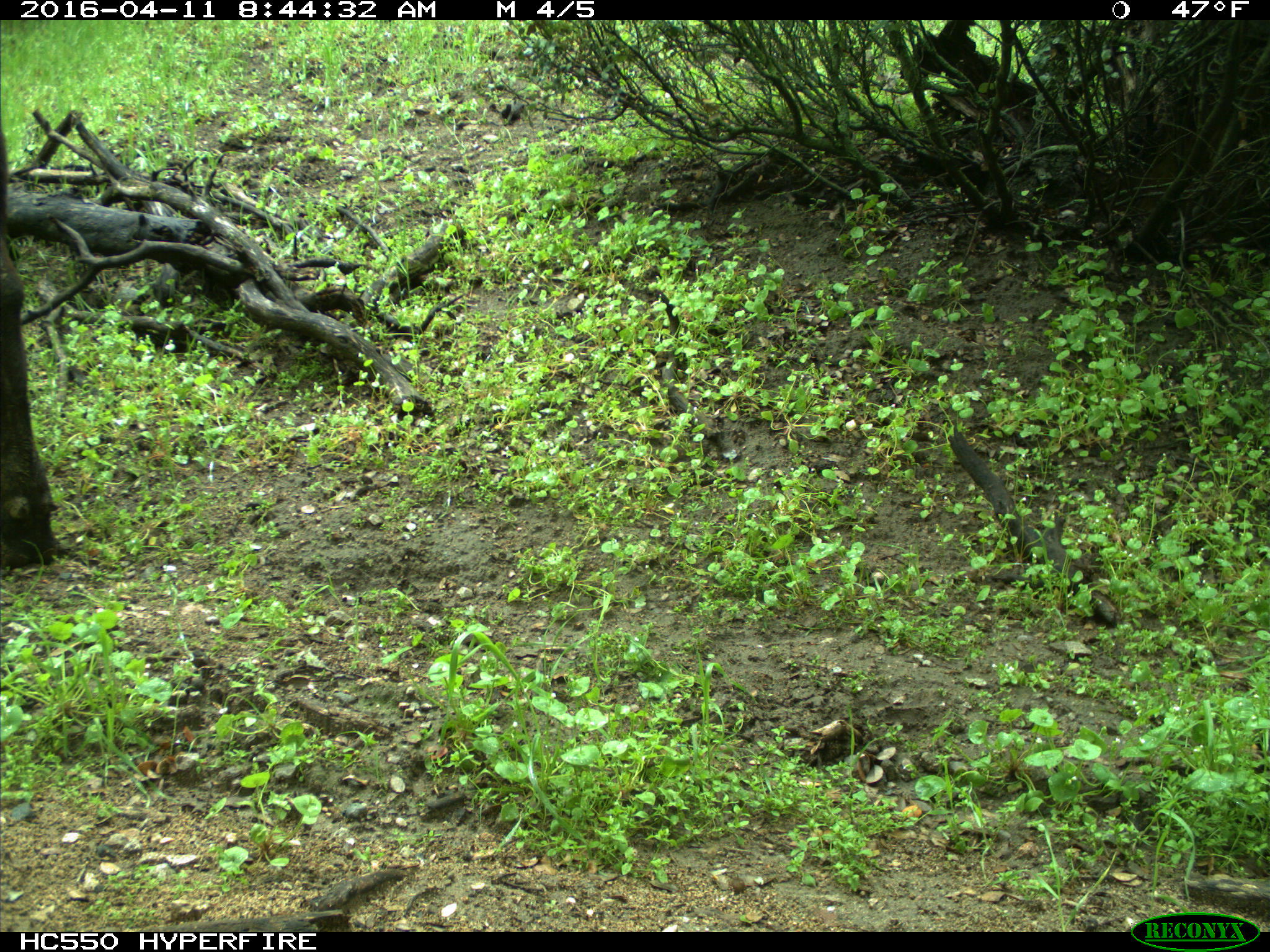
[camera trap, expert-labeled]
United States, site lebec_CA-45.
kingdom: Animalia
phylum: Chordata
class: Mammalia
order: Artiodactyla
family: Bovidae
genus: Bos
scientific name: Bos taurus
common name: domestic cow